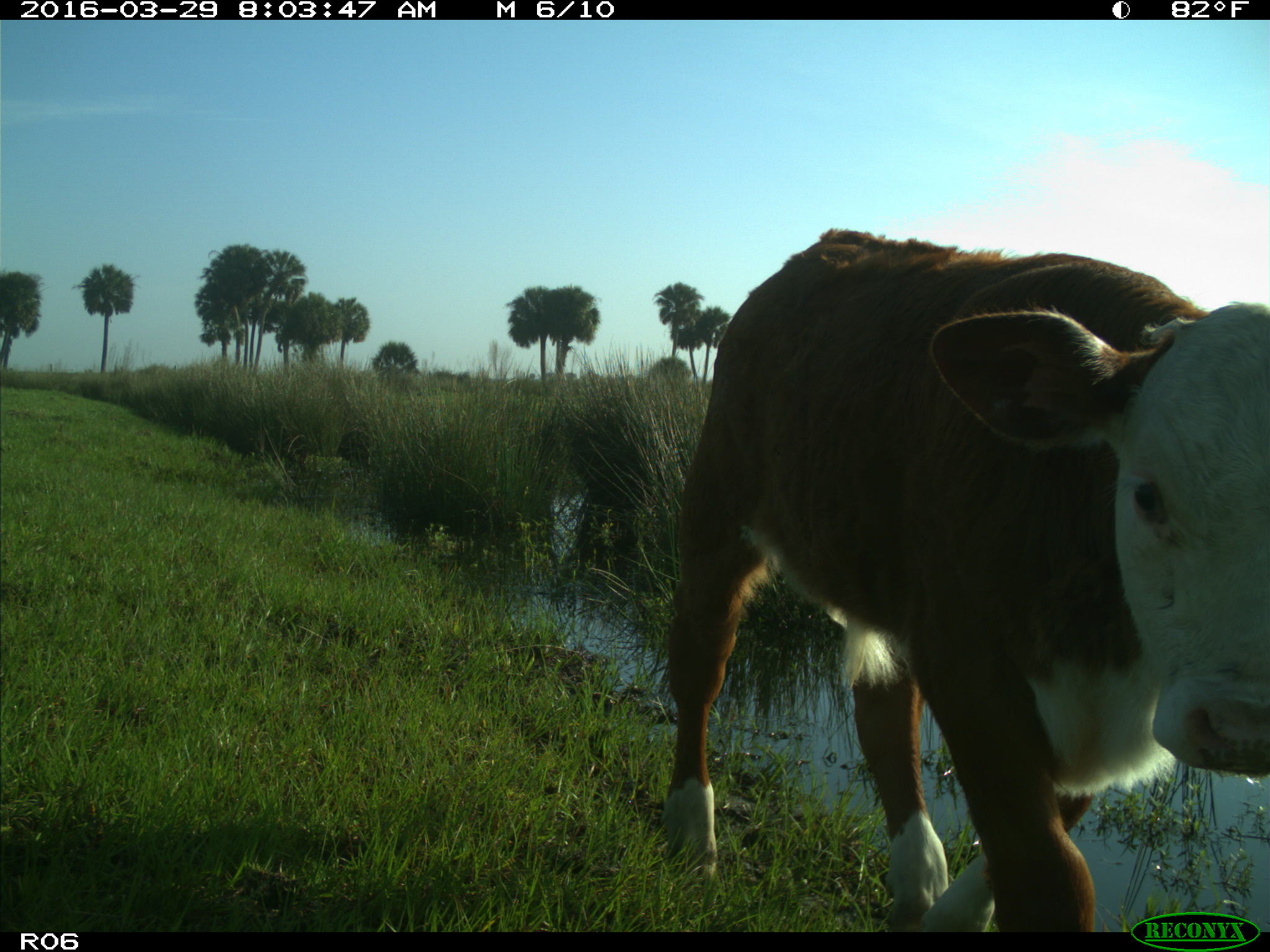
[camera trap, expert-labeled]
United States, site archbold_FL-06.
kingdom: Animalia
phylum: Chordata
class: Mammalia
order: Artiodactyla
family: Bovidae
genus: Bos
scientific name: Bos taurus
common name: domestic cow